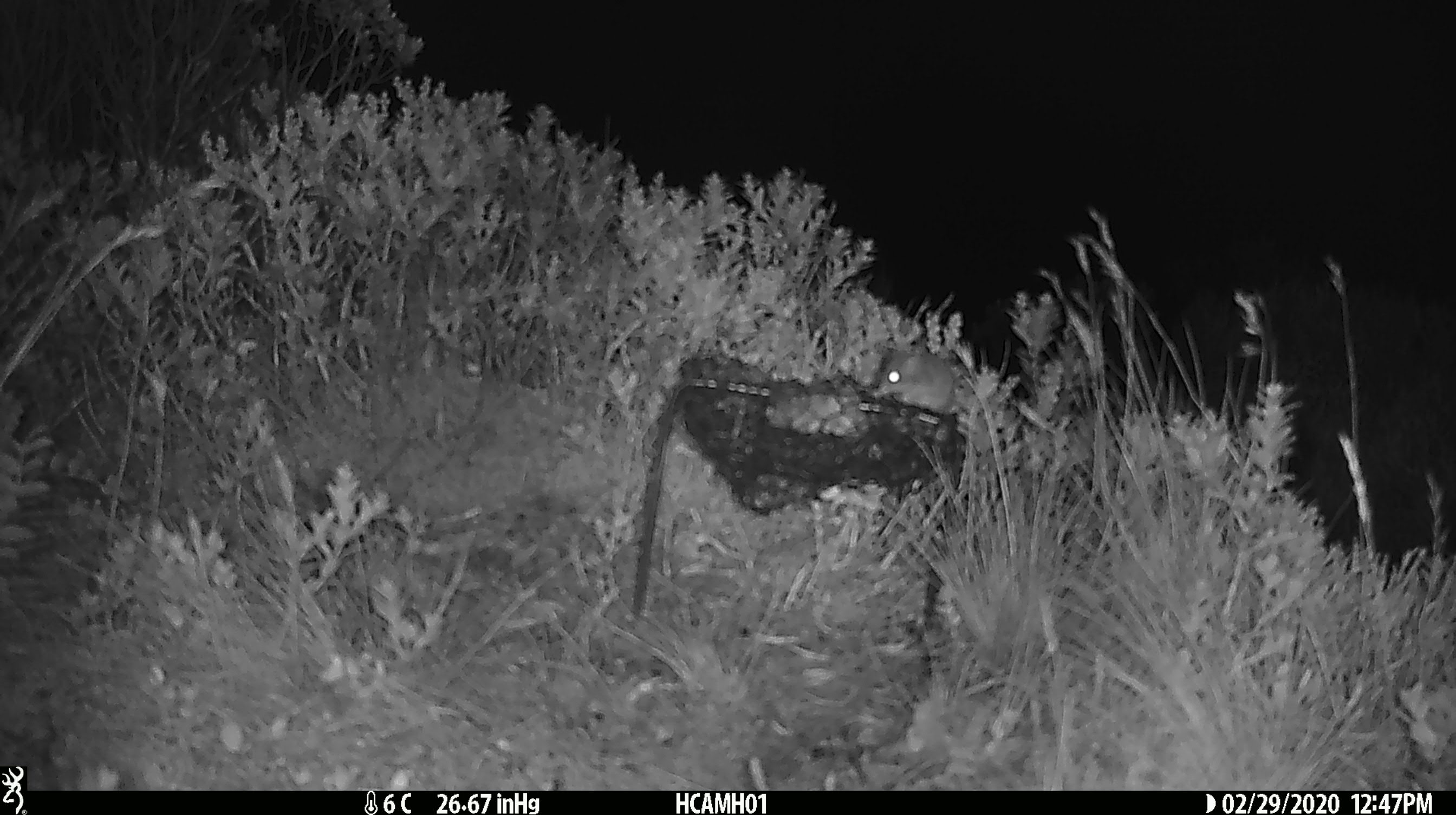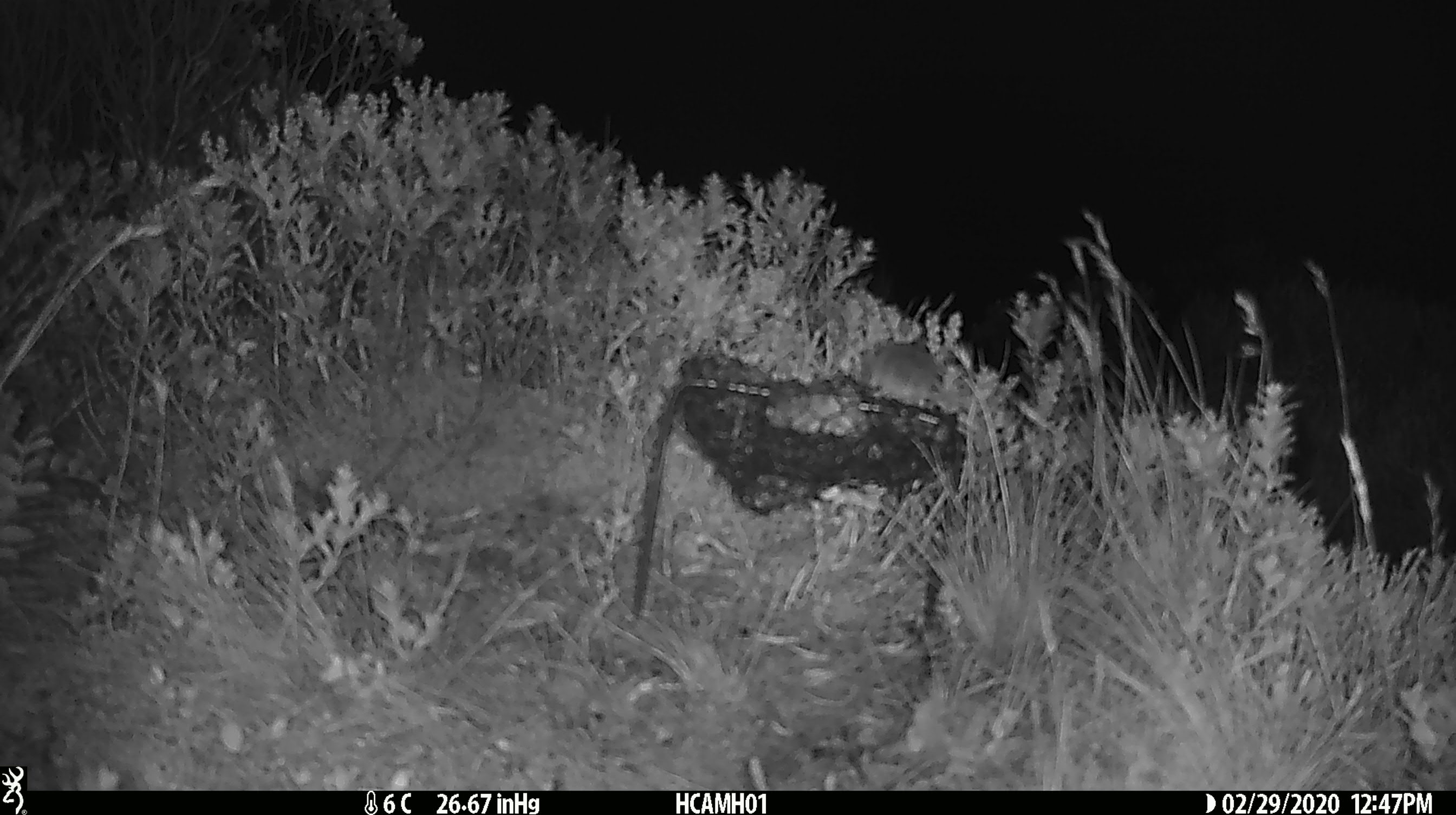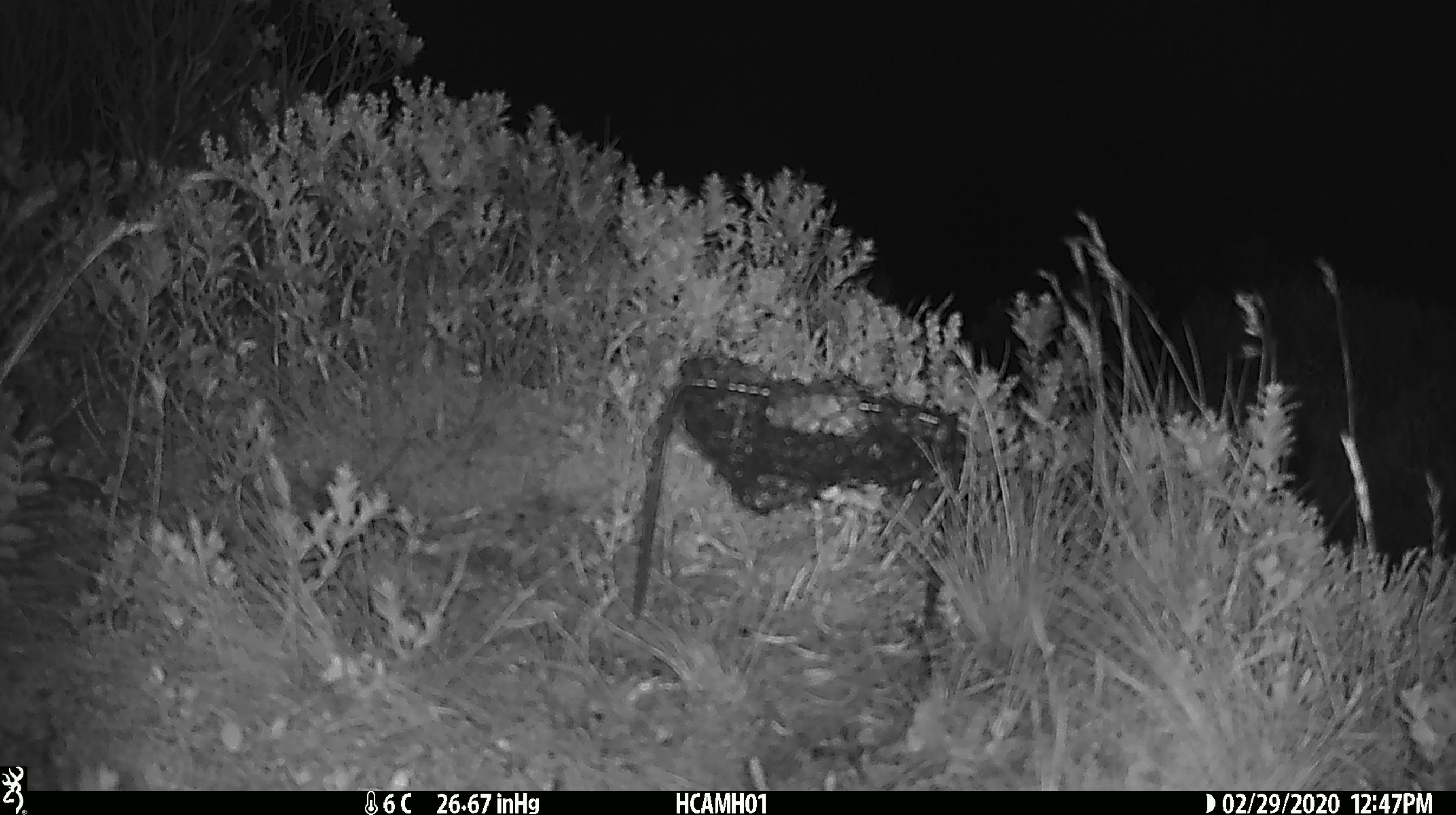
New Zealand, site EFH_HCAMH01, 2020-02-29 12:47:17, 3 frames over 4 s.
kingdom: Animalia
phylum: Chordata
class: Mammalia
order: Rodentia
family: Muridae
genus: Mus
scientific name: Mus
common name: mouse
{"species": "mouse (Mus)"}